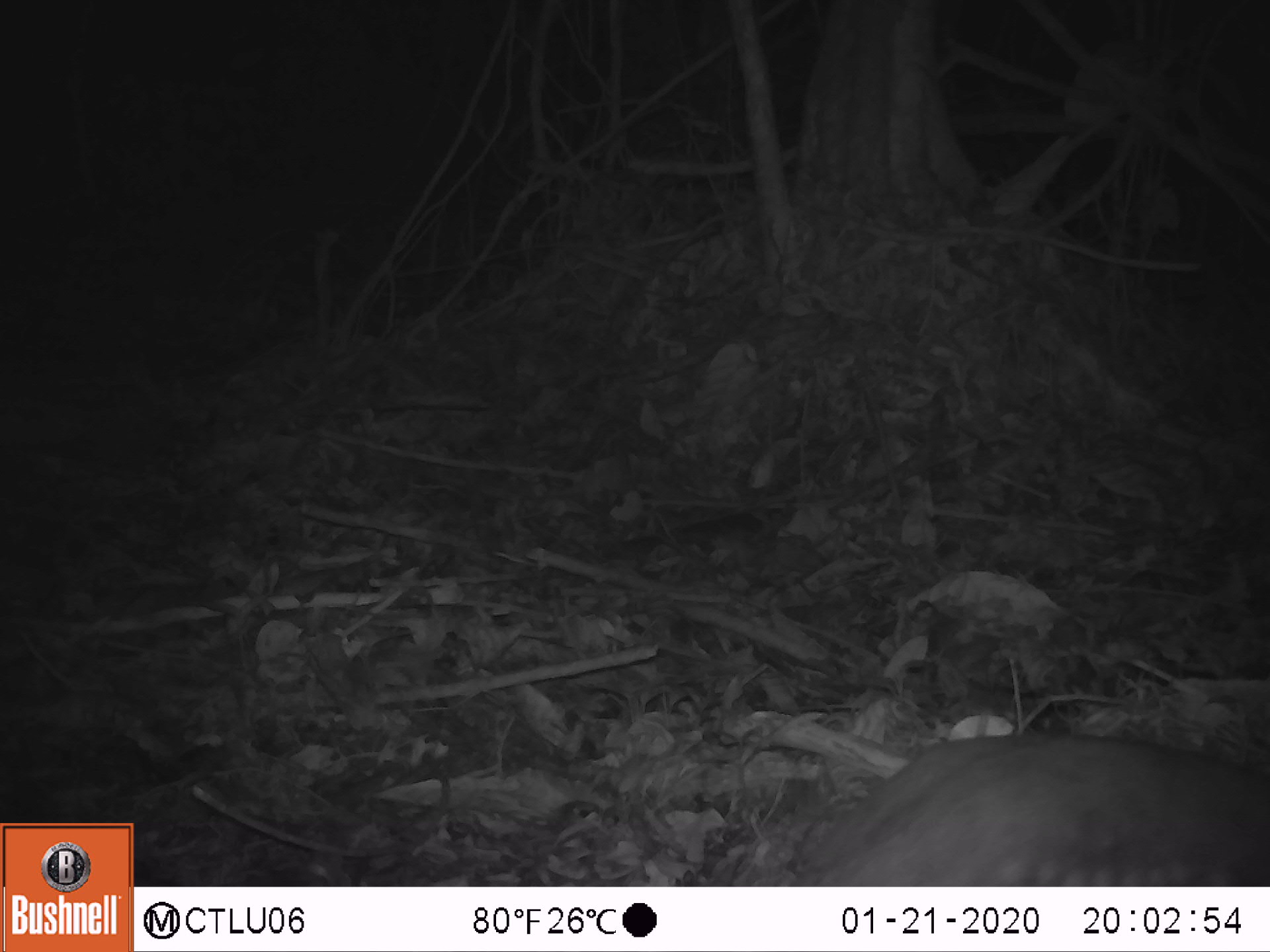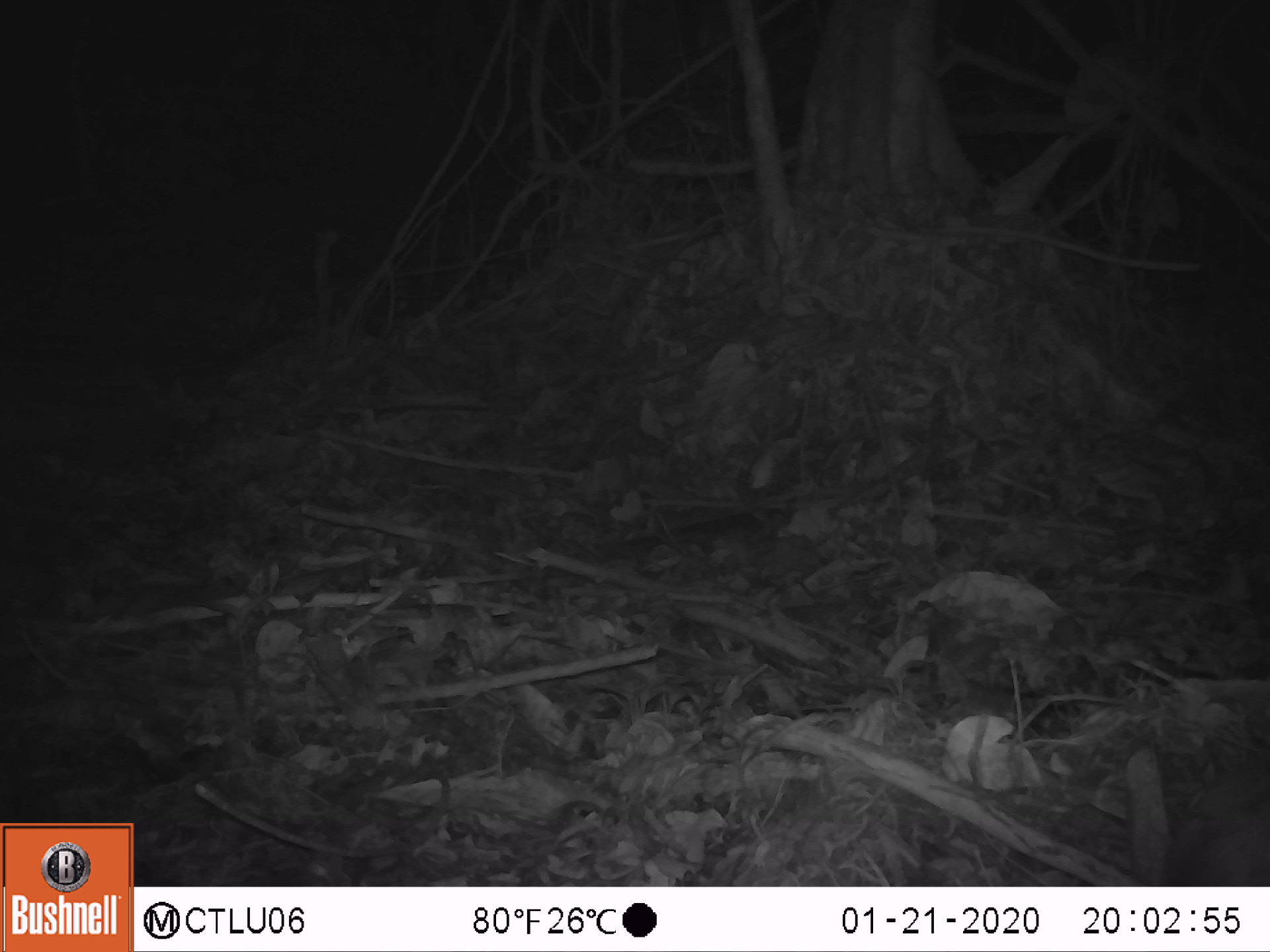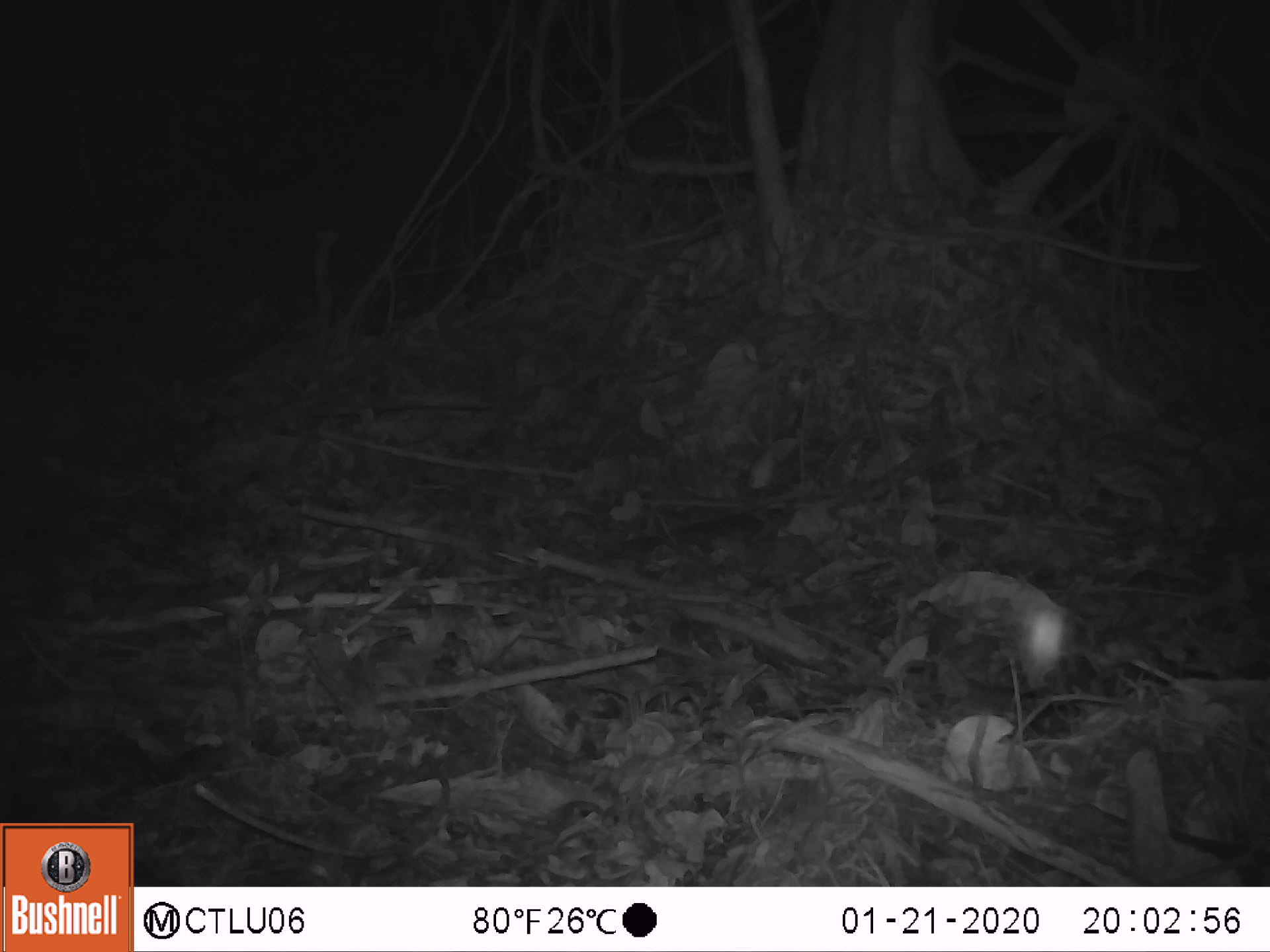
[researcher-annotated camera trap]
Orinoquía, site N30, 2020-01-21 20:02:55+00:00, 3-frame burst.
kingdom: Animalia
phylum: Chordata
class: Mammalia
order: Rodentia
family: Cuniculidae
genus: Cuniculus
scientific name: Cuniculus paca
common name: spotted paca